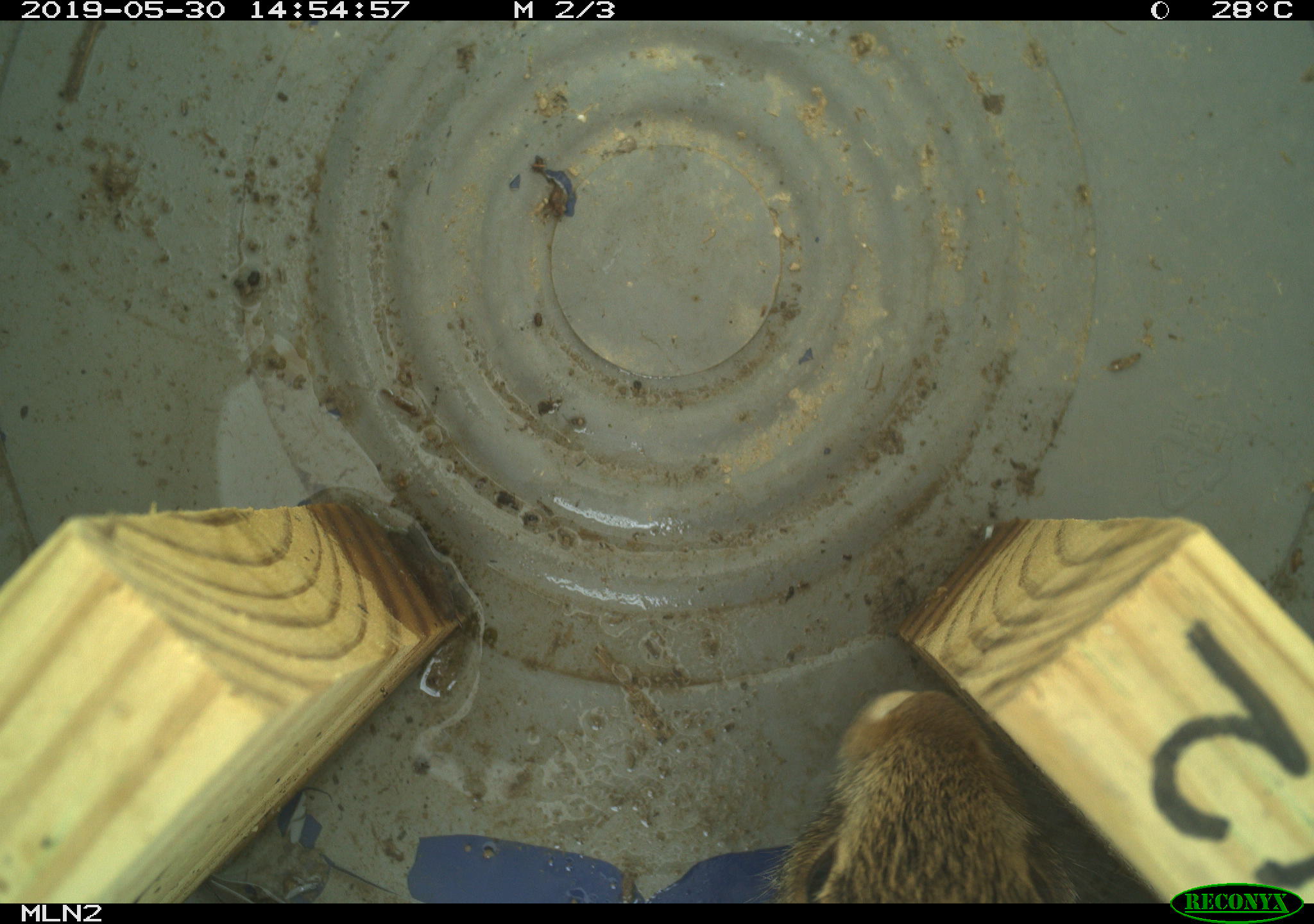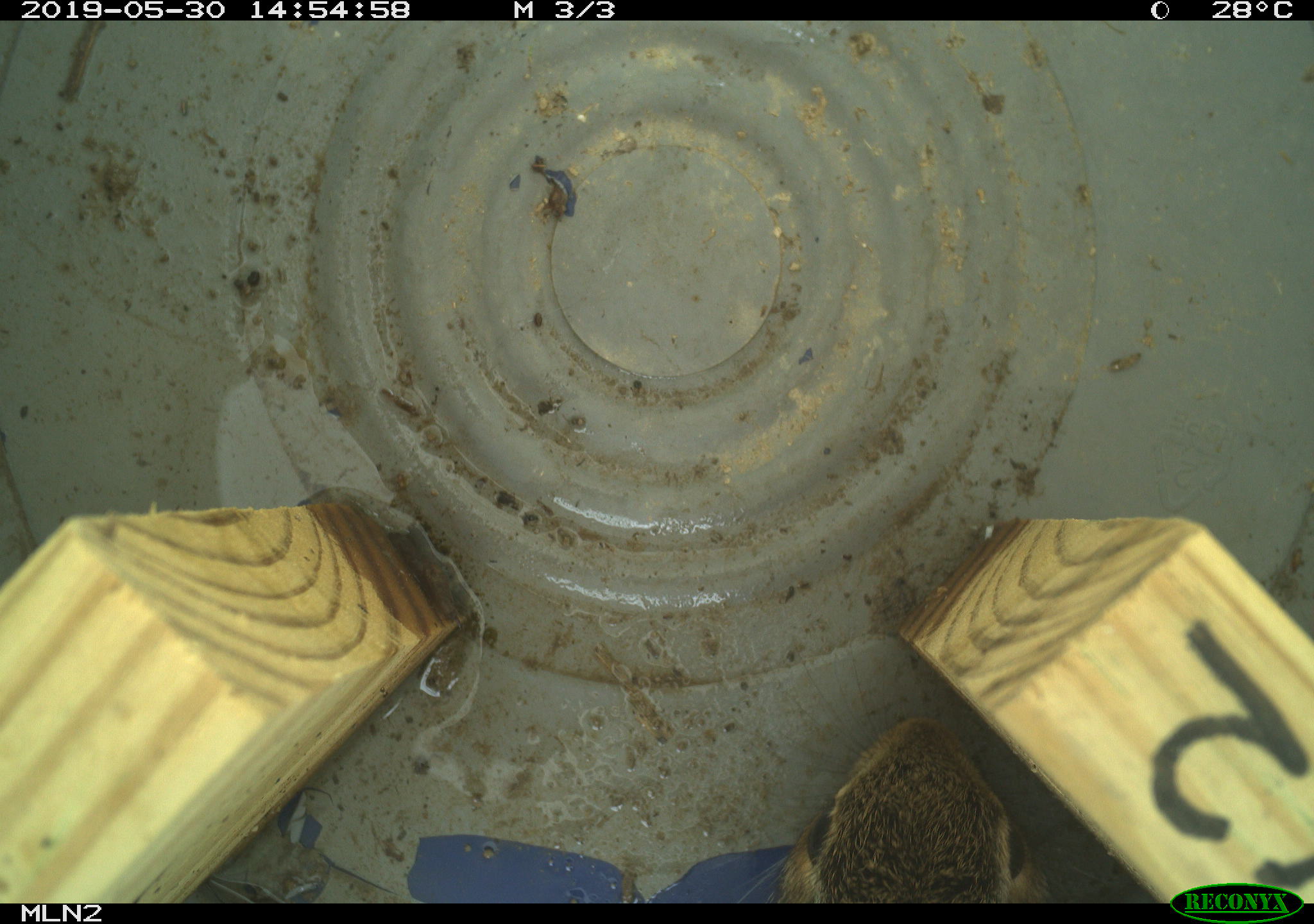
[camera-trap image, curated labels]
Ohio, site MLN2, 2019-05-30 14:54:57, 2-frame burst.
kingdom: Animalia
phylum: Chordata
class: Mammalia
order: Lagomorpha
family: Leporidae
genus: Sylvilagus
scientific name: Sylvilagus floridanus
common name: eastern cottontail